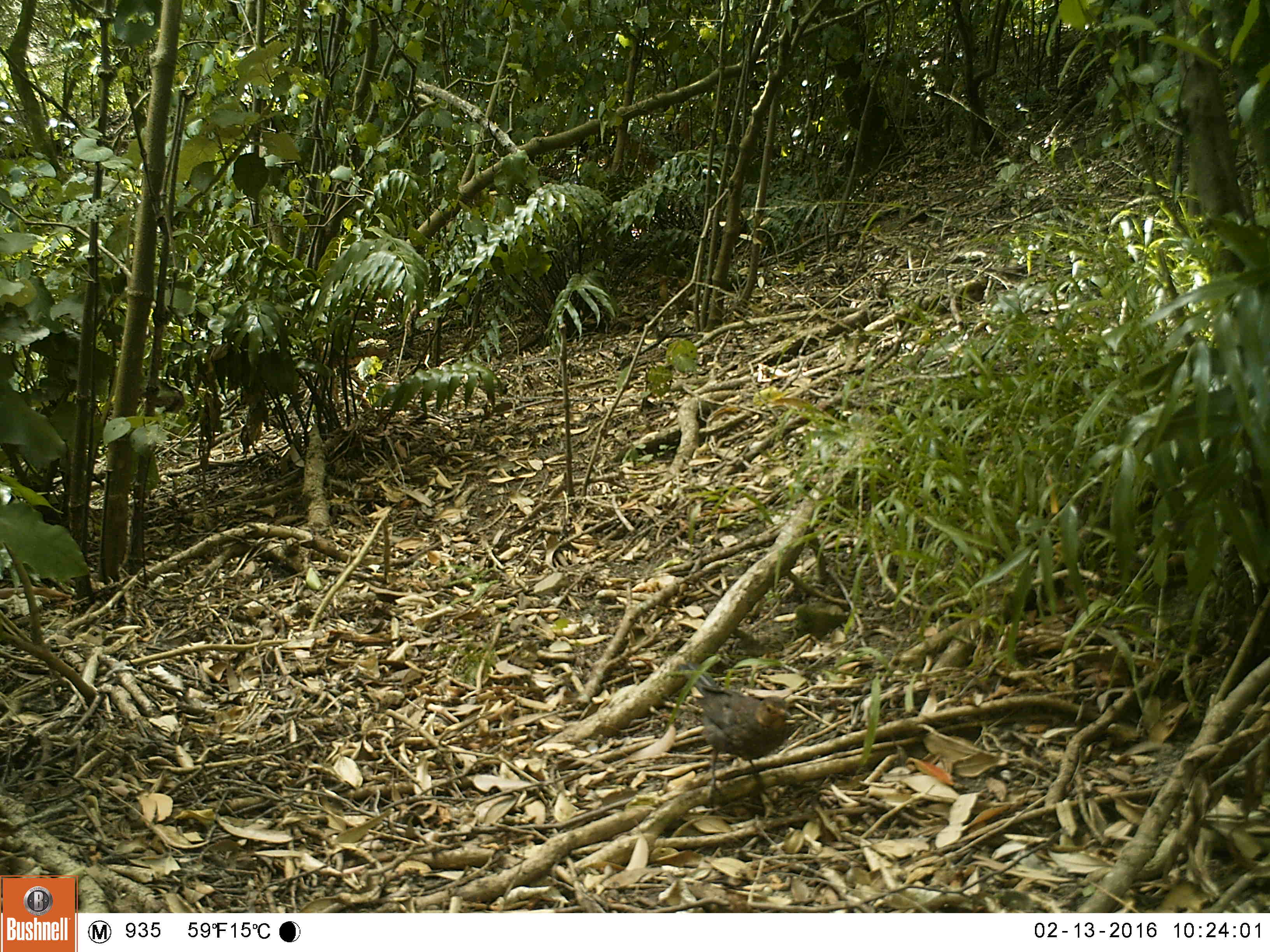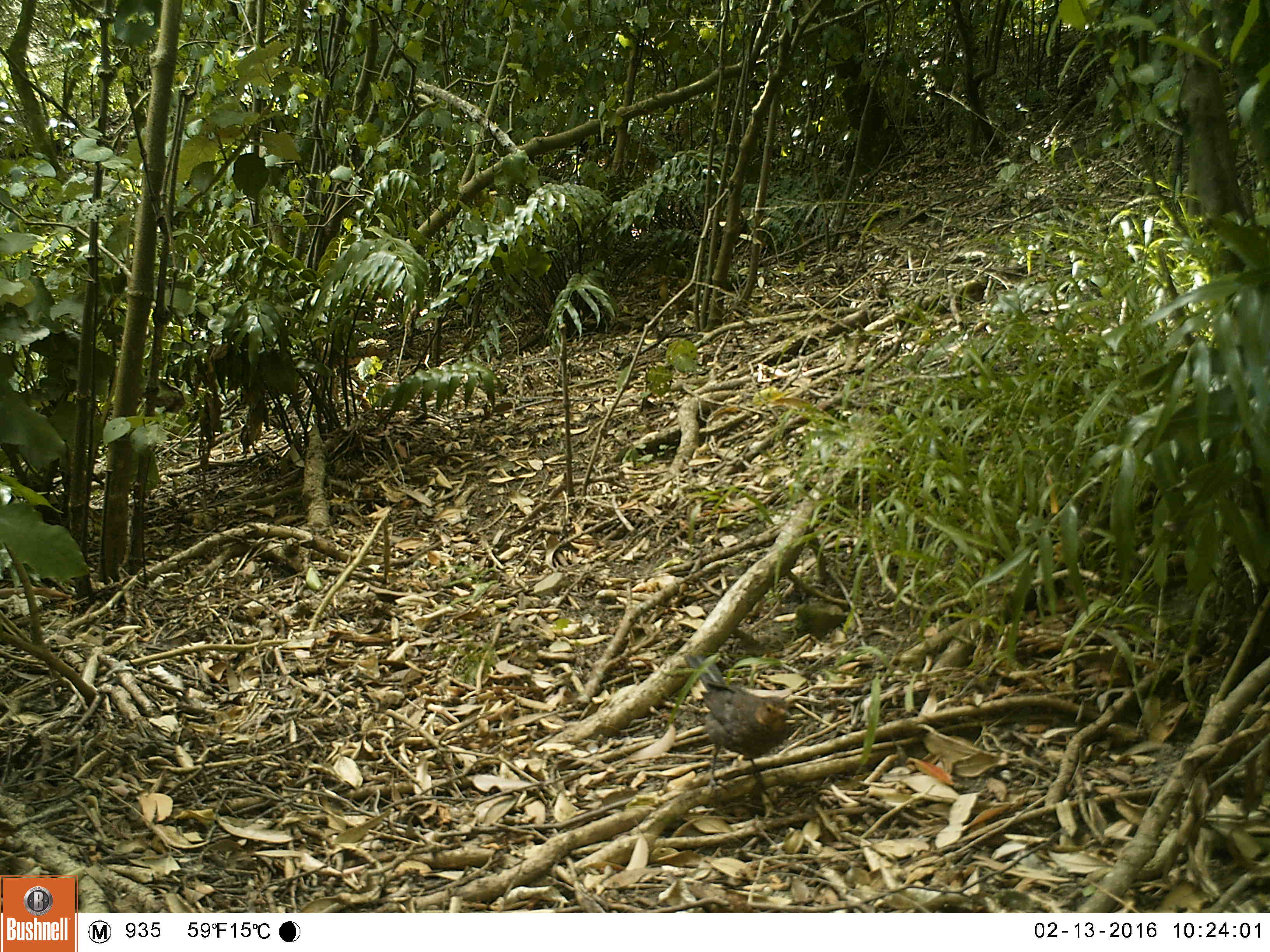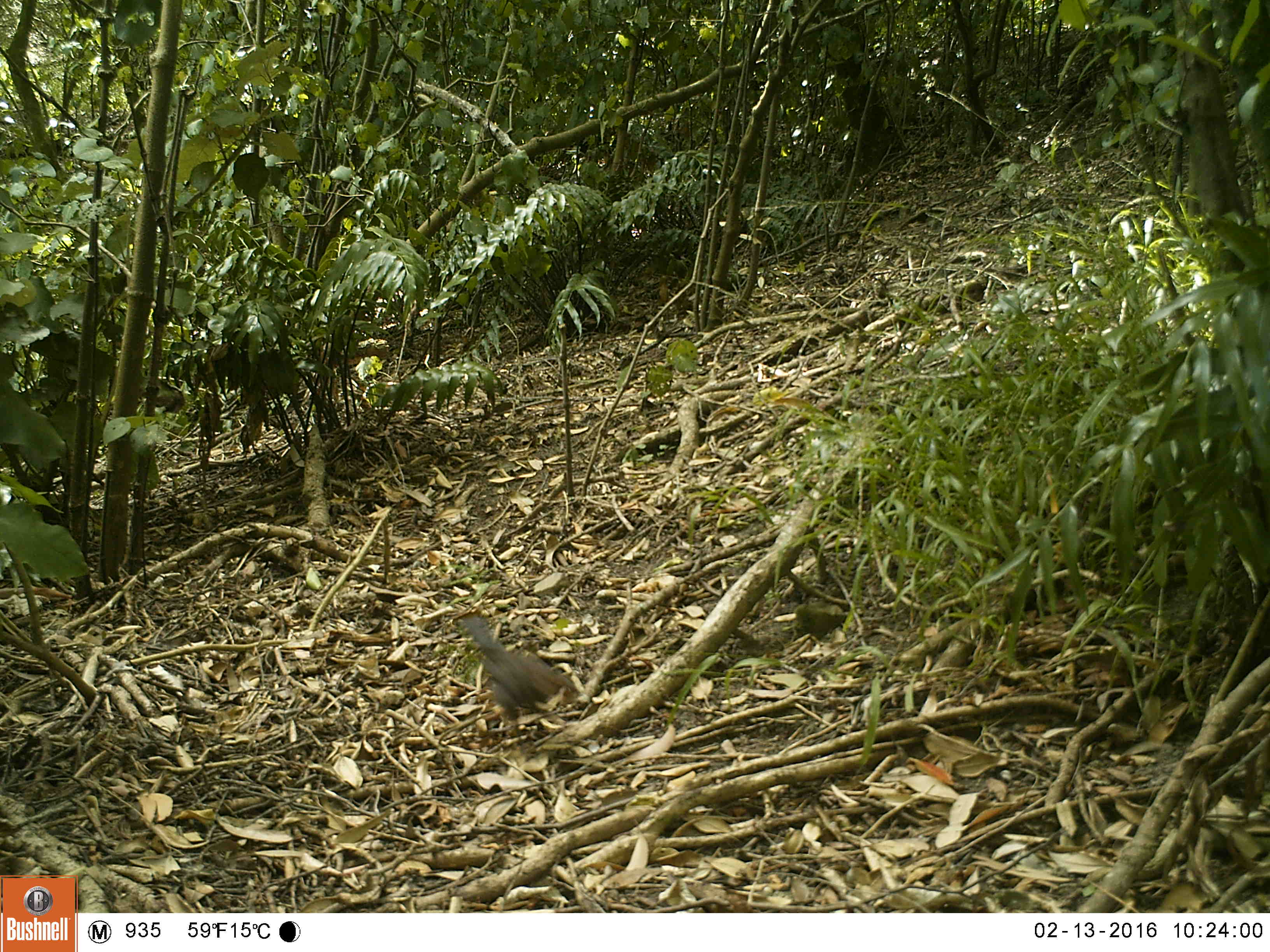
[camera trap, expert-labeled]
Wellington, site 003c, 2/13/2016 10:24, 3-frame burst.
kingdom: Animalia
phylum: Chordata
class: Aves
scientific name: Aves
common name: bird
Bird (Aves).